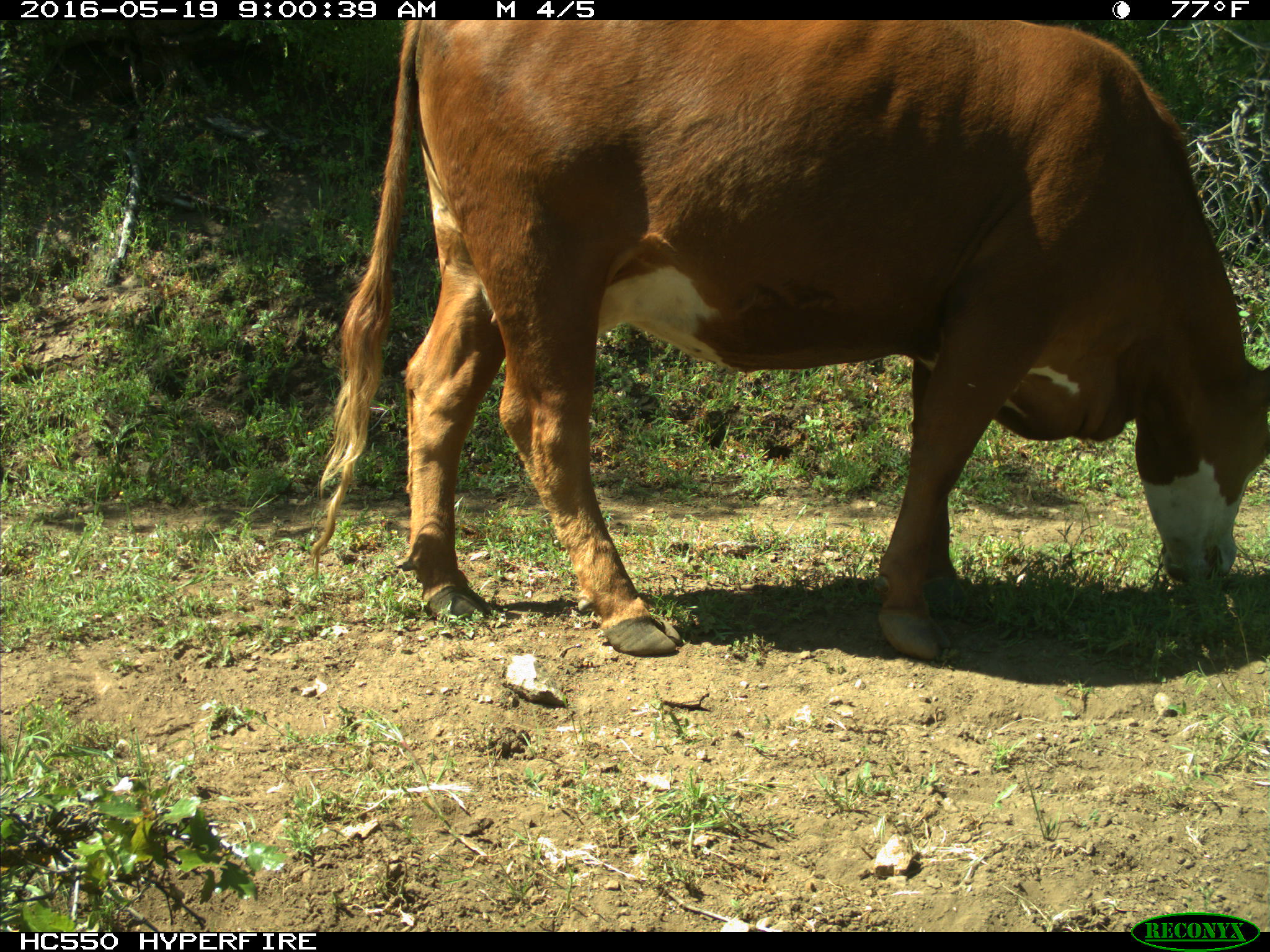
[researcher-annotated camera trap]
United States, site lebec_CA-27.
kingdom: Animalia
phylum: Chordata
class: Mammalia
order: Artiodactyla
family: Bovidae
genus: Bos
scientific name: Bos taurus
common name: domestic cow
Bos taurus (domestic cow).